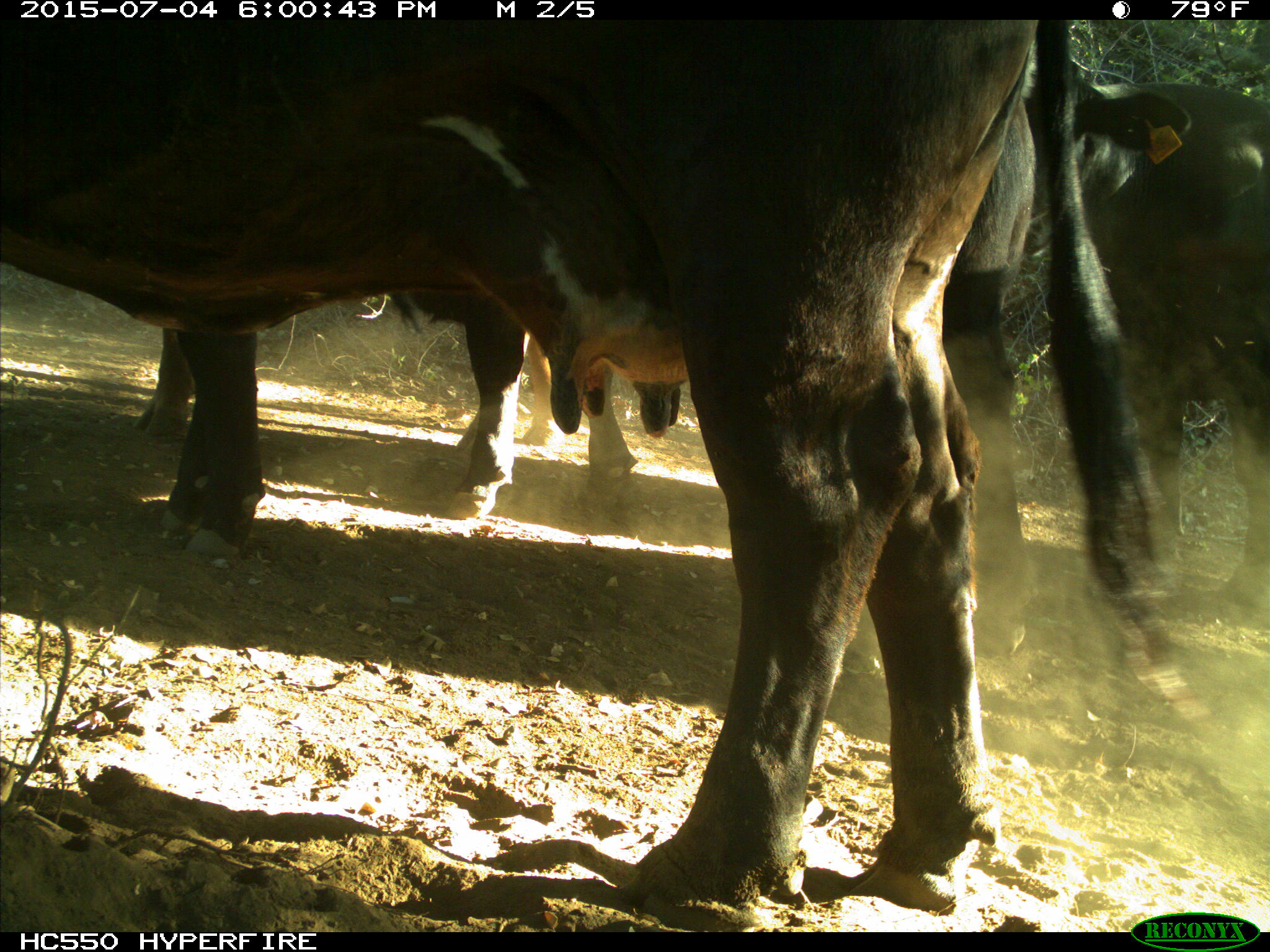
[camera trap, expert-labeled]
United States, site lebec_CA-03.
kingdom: Animalia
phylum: Chordata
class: Mammalia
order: Artiodactyla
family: Bovidae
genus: Bos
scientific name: Bos taurus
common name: domestic cow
Bos taurus (domestic cow).